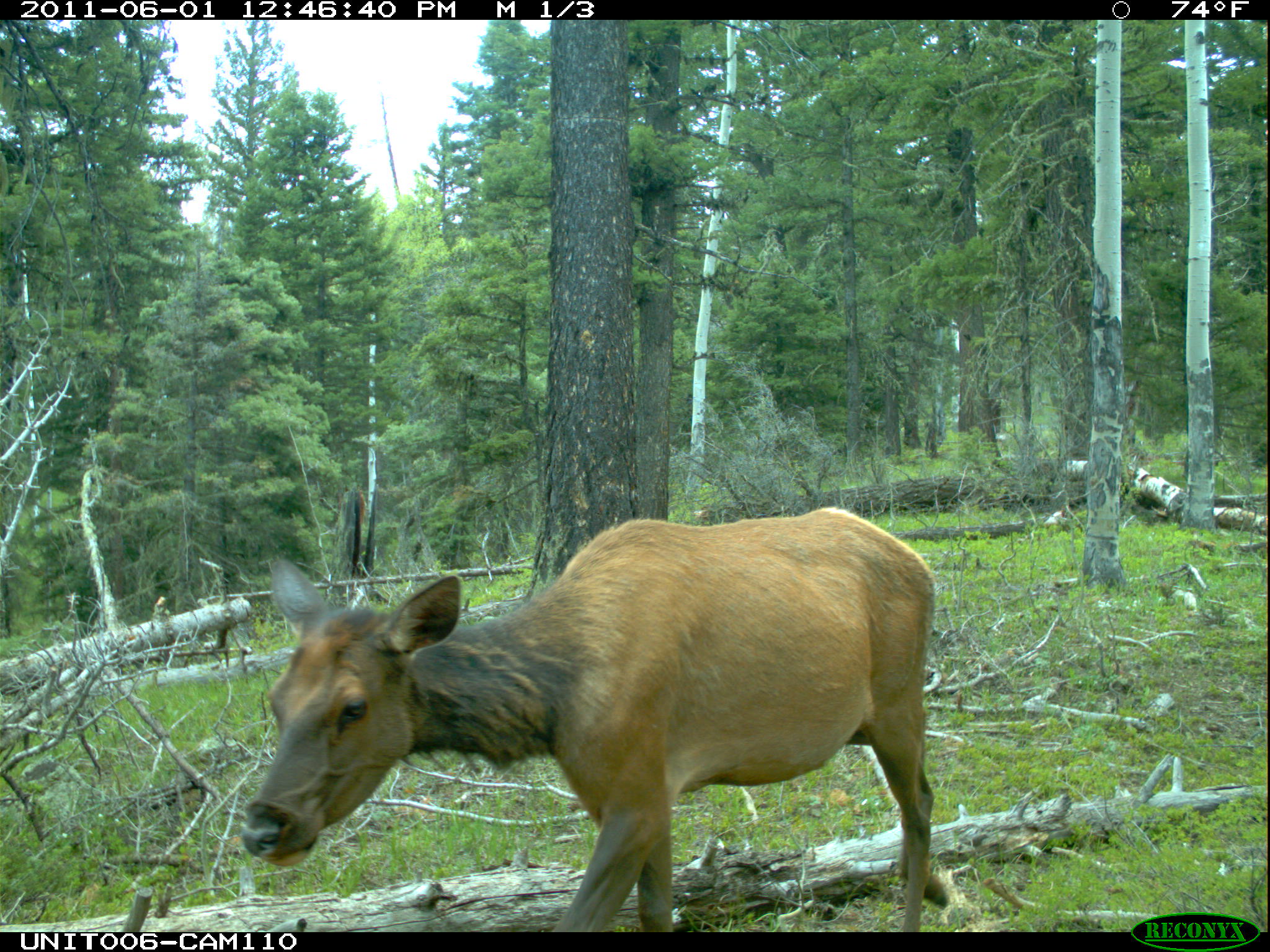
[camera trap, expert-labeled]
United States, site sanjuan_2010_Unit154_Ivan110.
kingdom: Animalia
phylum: Chordata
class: Mammalia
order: Artiodactyla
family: Cervidae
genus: Cervus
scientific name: Cervus elaphus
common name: red deer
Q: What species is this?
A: Cervus elaphus (red deer).